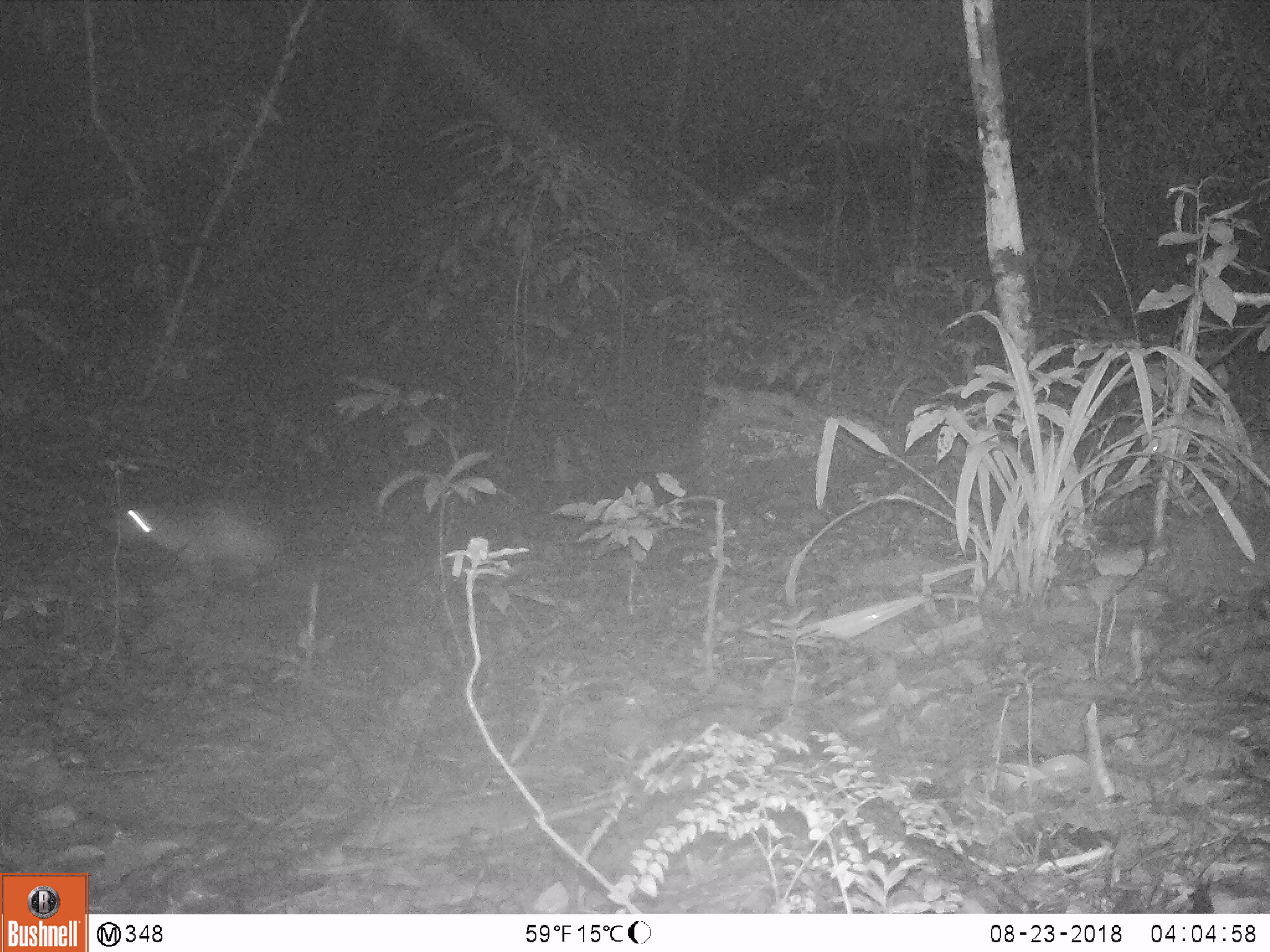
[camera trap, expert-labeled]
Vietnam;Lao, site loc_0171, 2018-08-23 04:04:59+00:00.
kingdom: Animalia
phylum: Chordata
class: Mammalia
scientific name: Mammalia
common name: mammal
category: unidentified small mammal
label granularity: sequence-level